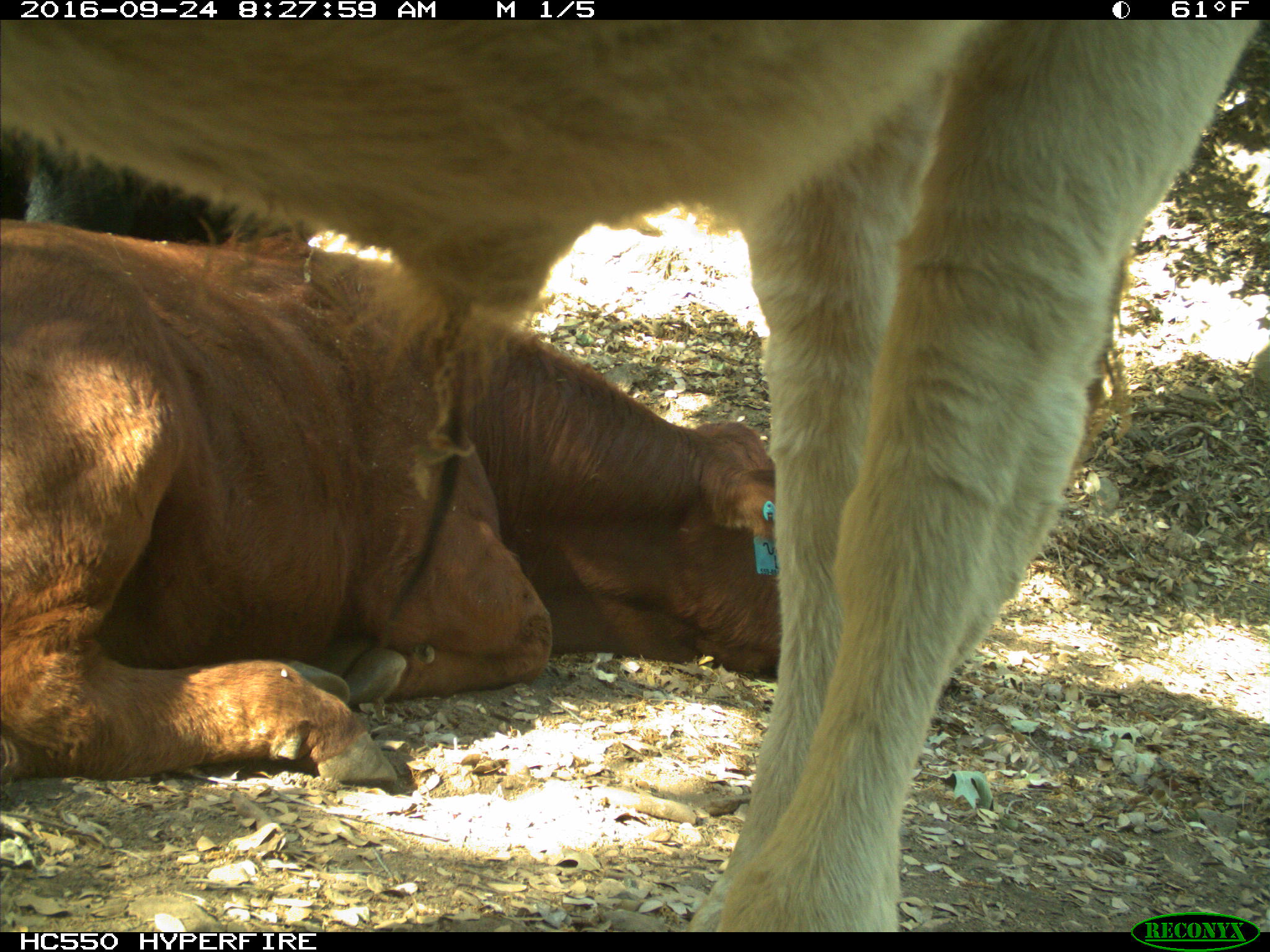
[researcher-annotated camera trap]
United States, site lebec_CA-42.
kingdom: Animalia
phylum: Chordata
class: Mammalia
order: Artiodactyla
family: Bovidae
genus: Bos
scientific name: Bos taurus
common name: domestic cow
Bos taurus (domestic cow).